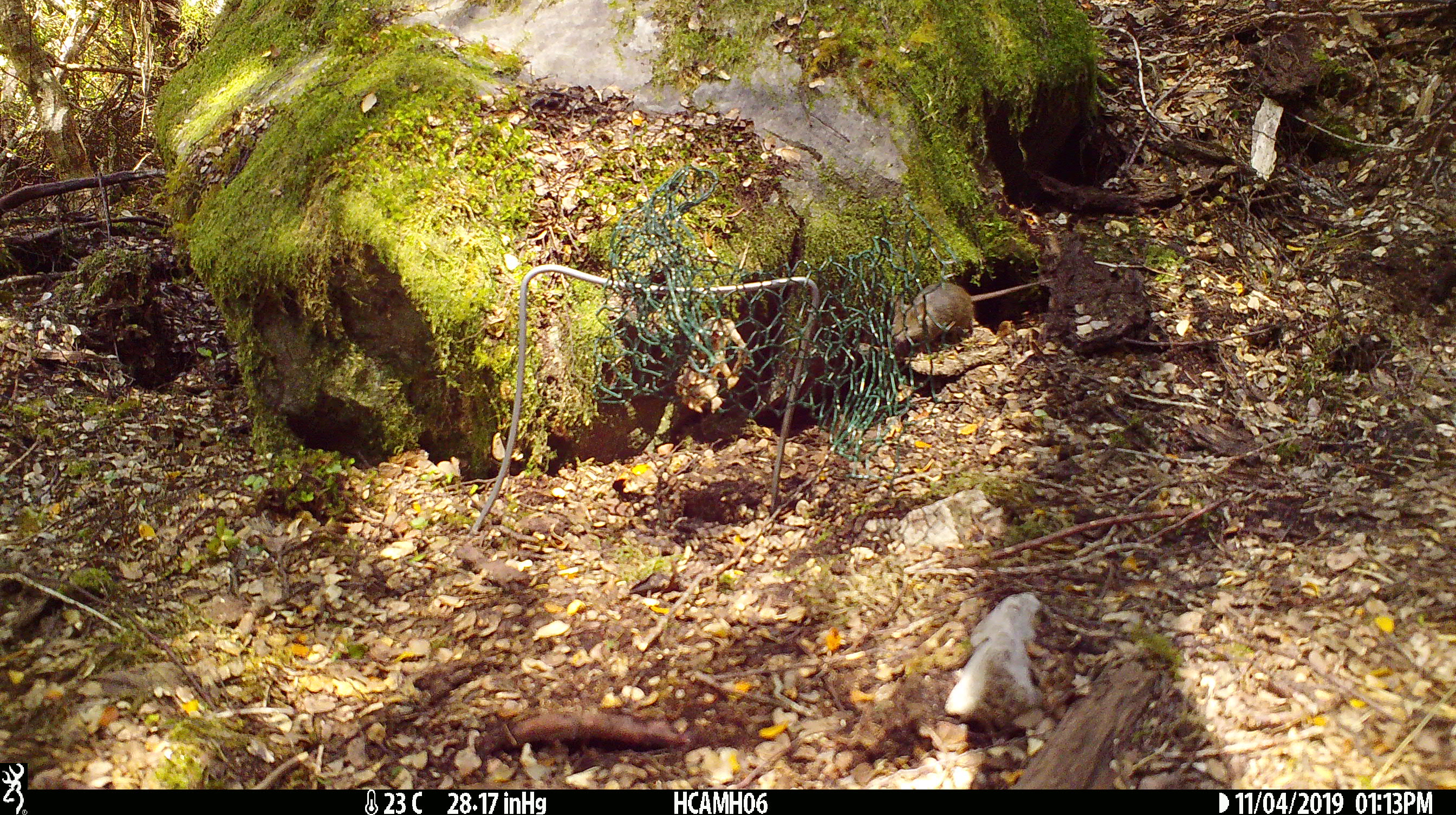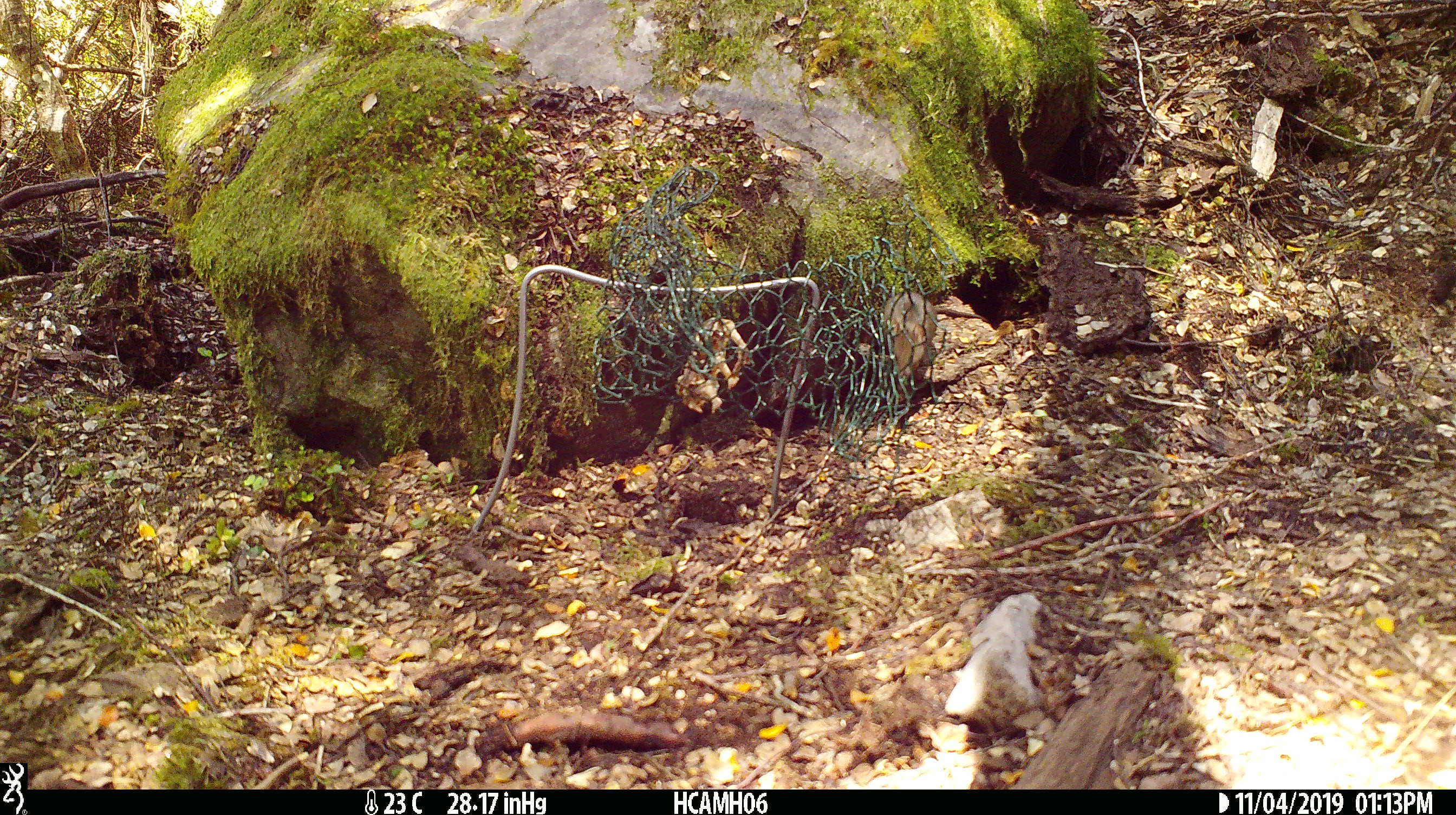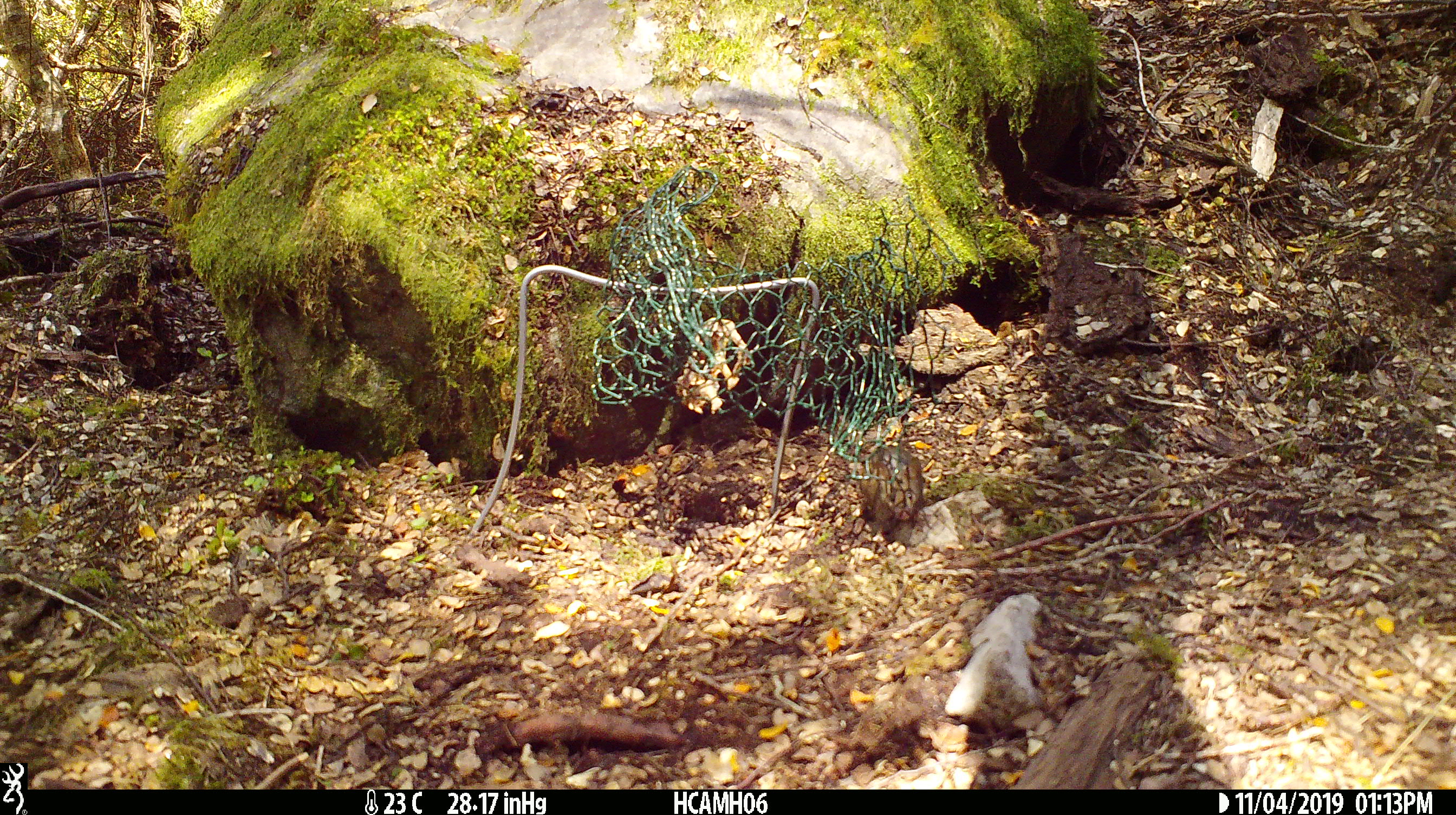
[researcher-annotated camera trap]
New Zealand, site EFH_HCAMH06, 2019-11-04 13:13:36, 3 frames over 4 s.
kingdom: Animalia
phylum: Chordata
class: Mammalia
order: Rodentia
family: Muridae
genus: Mus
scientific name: Mus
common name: mouse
Mouse (Mus).